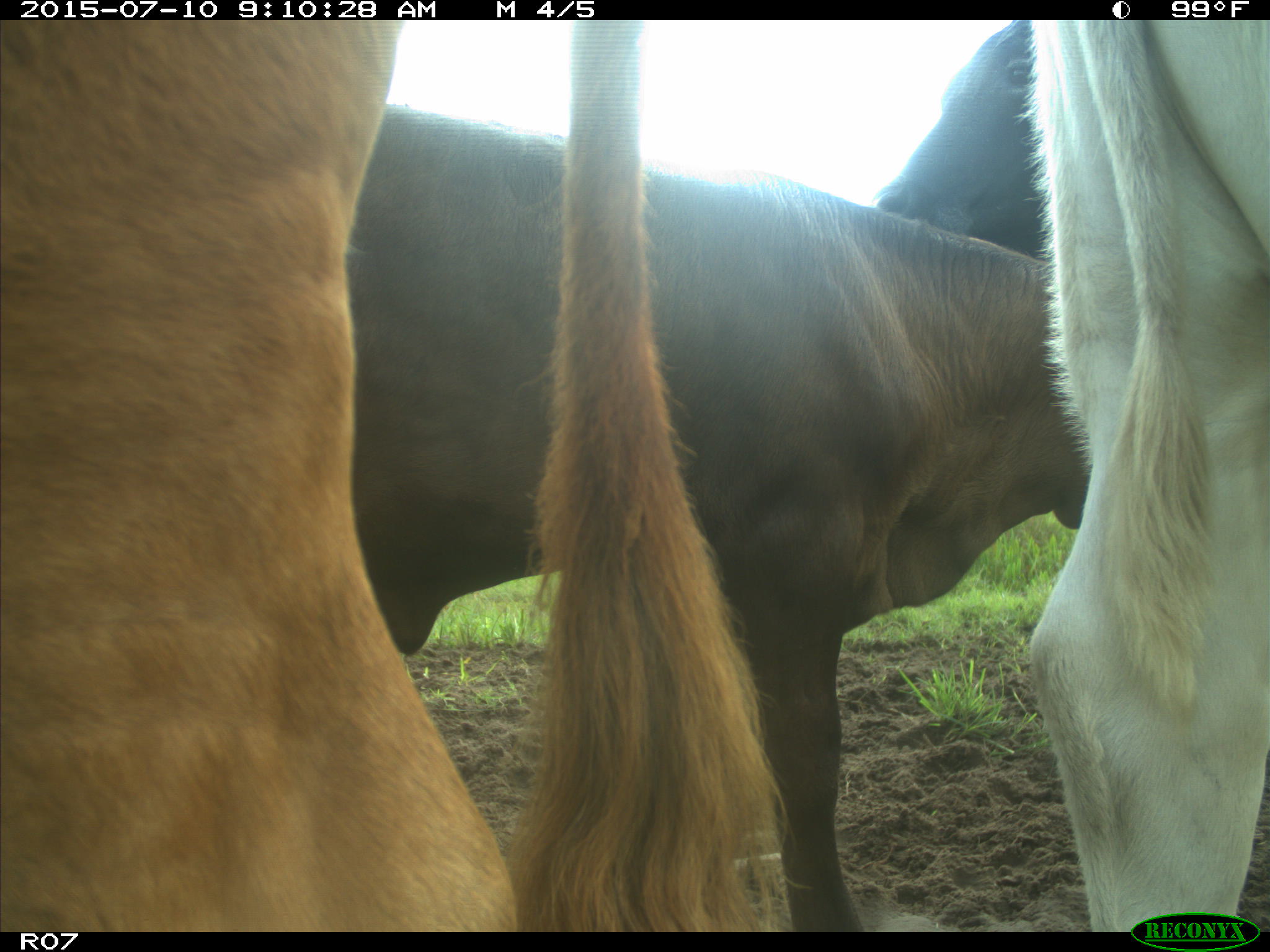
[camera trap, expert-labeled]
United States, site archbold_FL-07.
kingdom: Animalia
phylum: Chordata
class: Mammalia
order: Artiodactyla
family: Bovidae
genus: Bos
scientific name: Bos taurus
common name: domestic cow